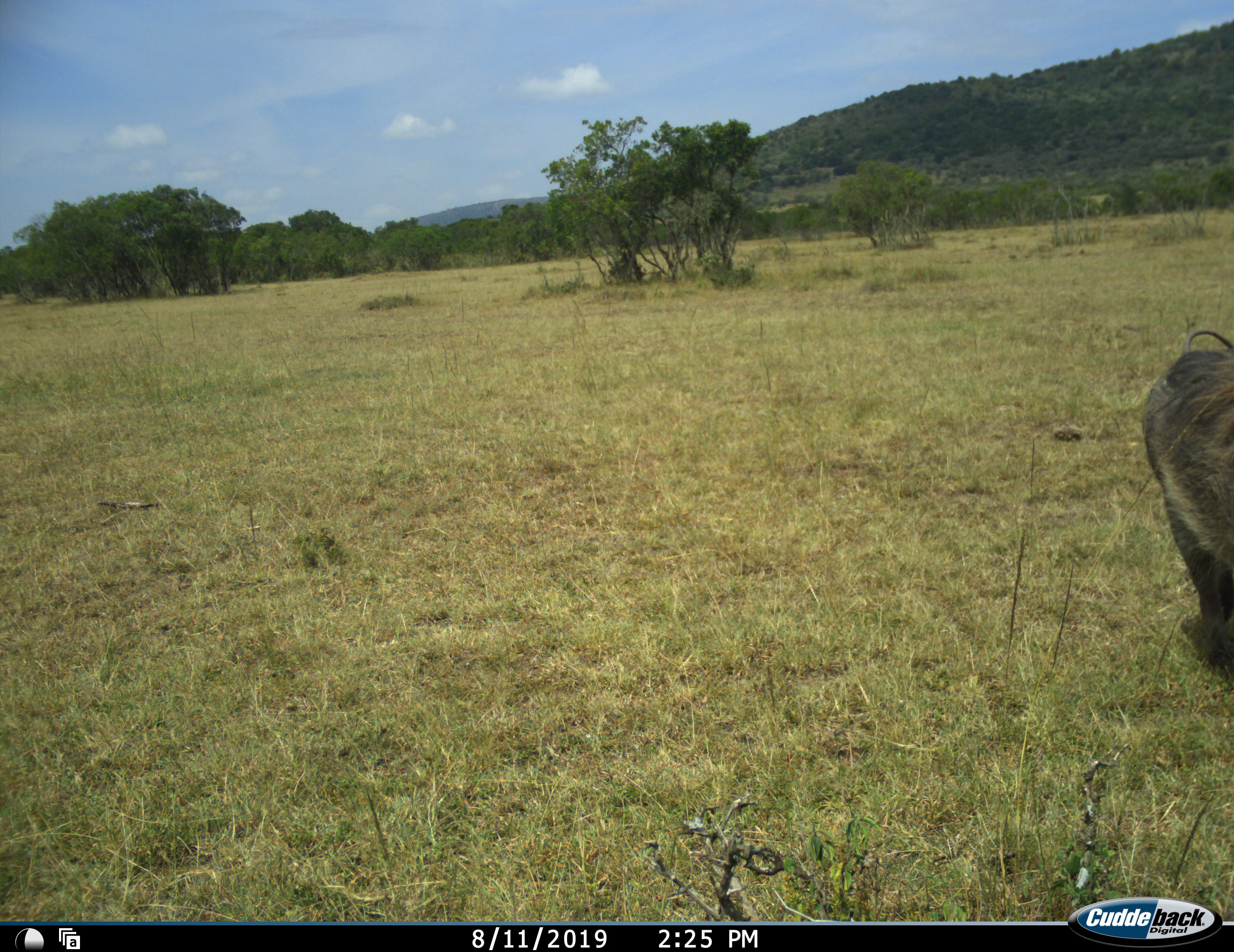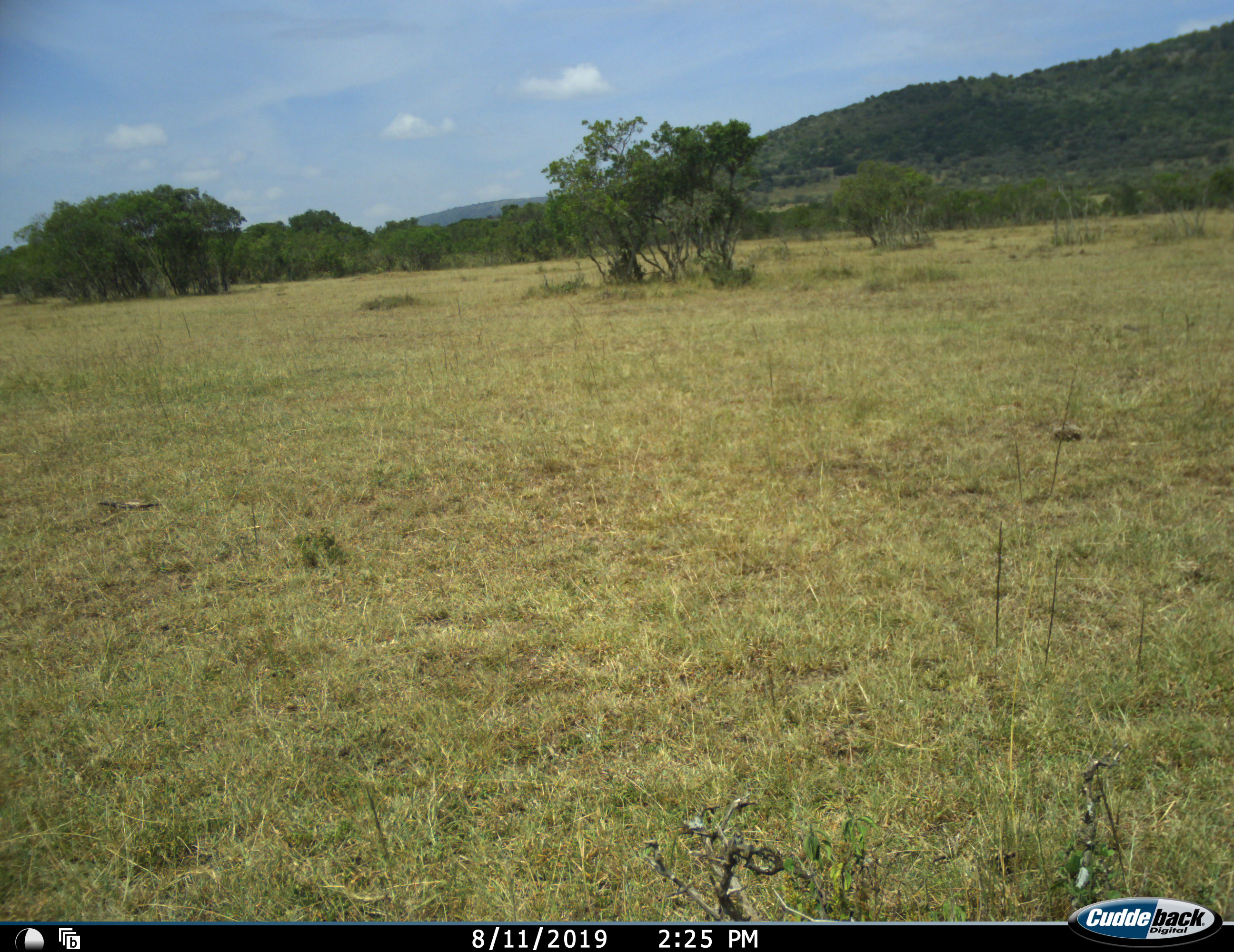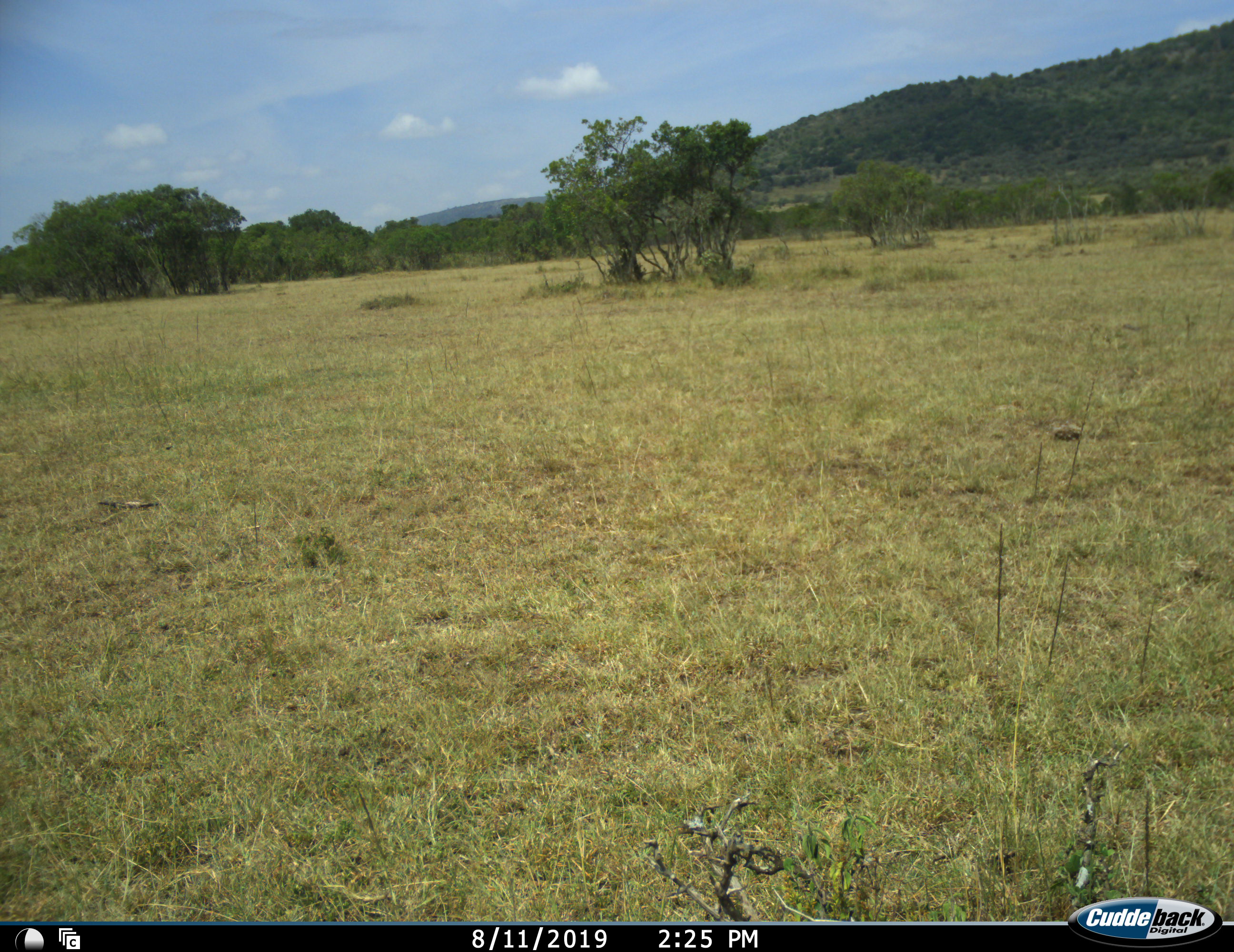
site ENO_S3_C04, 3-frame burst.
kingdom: Animalia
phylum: Chordata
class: Mammalia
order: Artiodactyla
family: Suidae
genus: Phacochoerus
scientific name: Phacochoerus africanus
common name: warthog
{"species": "warthog (Phacochoerus africanus)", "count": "1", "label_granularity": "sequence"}